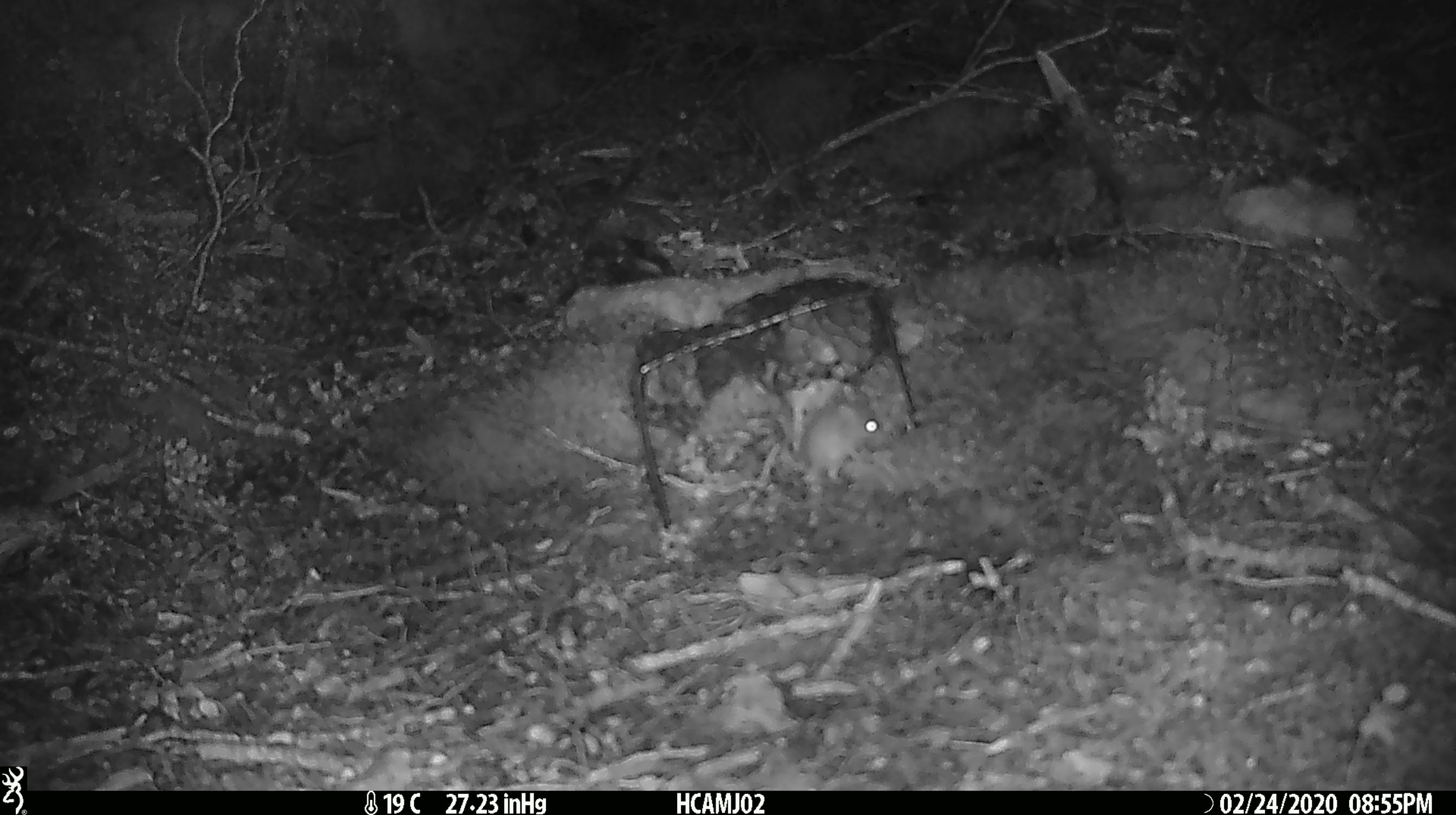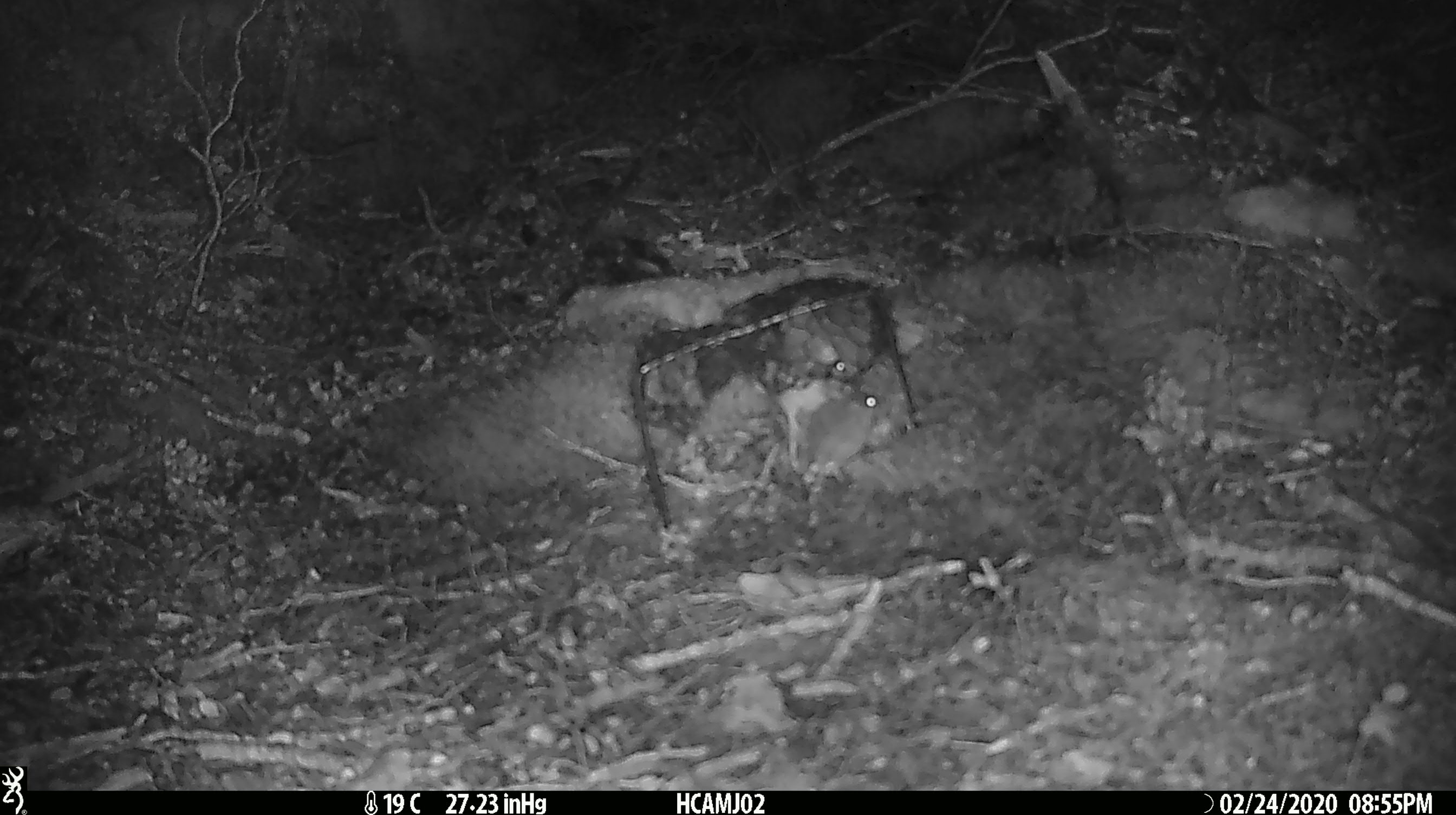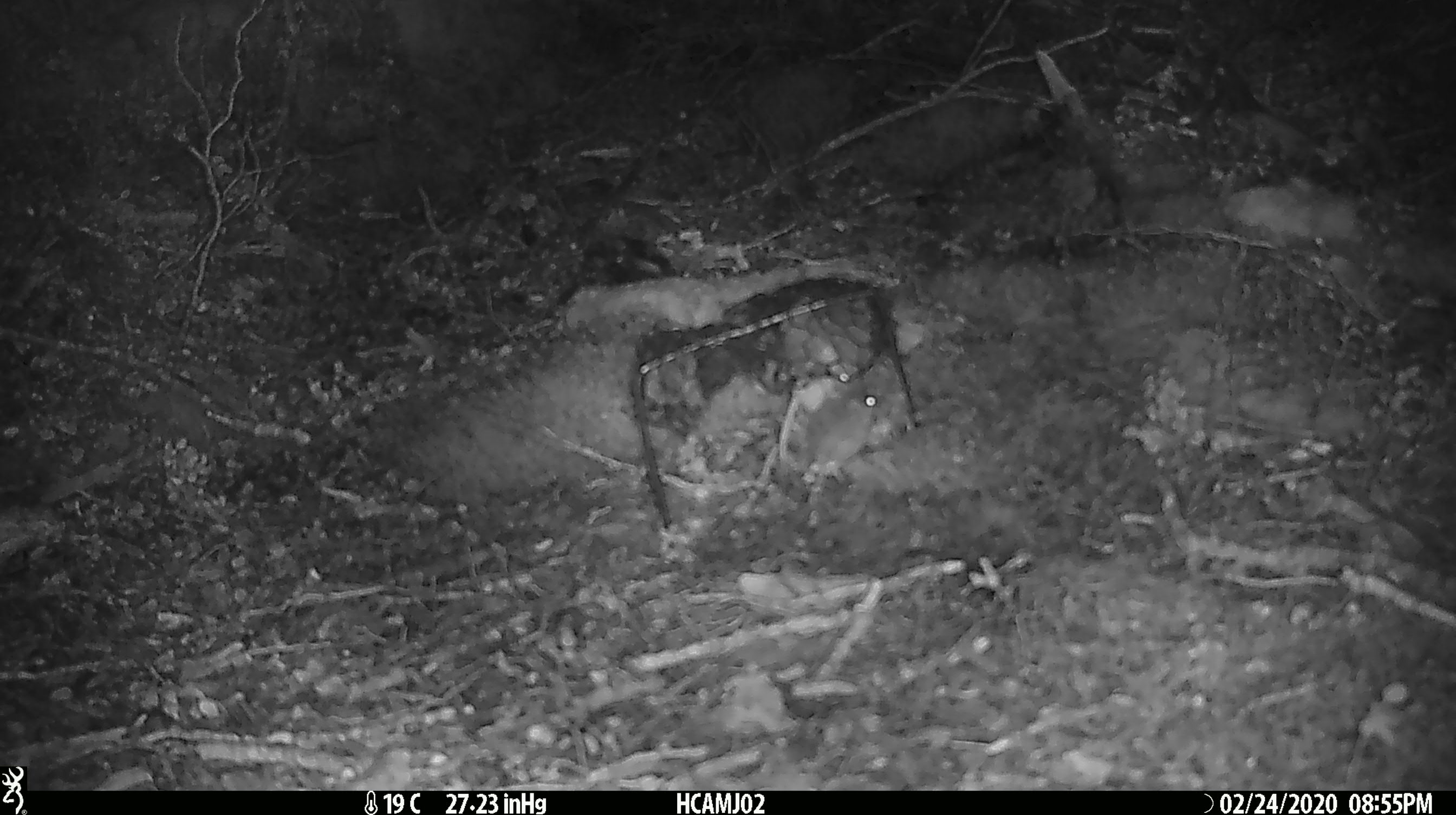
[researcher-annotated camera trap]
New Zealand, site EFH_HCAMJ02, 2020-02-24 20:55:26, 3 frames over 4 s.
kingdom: Animalia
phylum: Chordata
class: Mammalia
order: Rodentia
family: Muridae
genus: Mus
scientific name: Mus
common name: mouse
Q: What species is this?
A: Mouse (Mus).